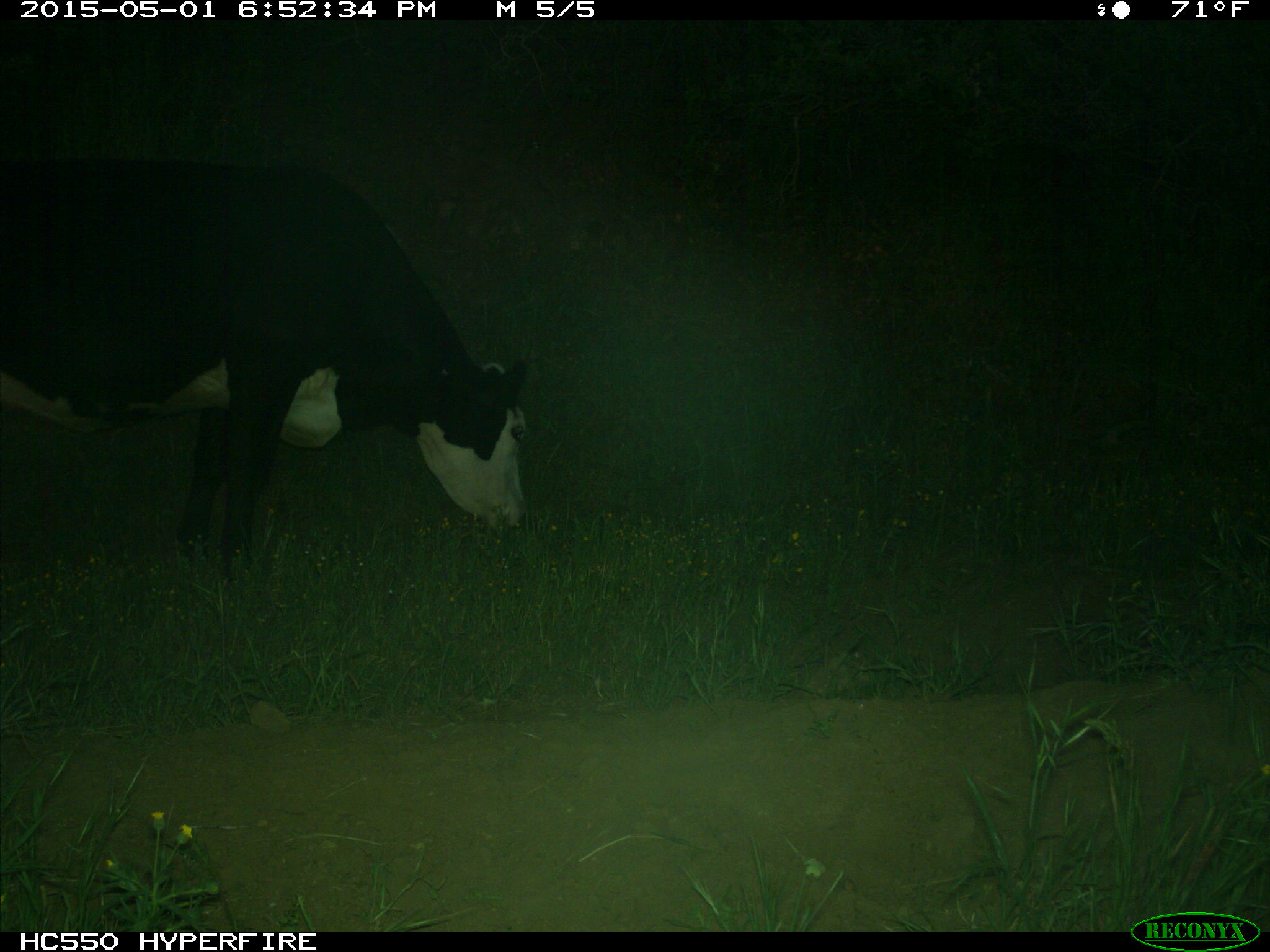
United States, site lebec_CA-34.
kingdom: Animalia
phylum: Chordata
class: Mammalia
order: Artiodactyla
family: Bovidae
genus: Bos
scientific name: Bos taurus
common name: domestic cow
Bos taurus (domestic cow).